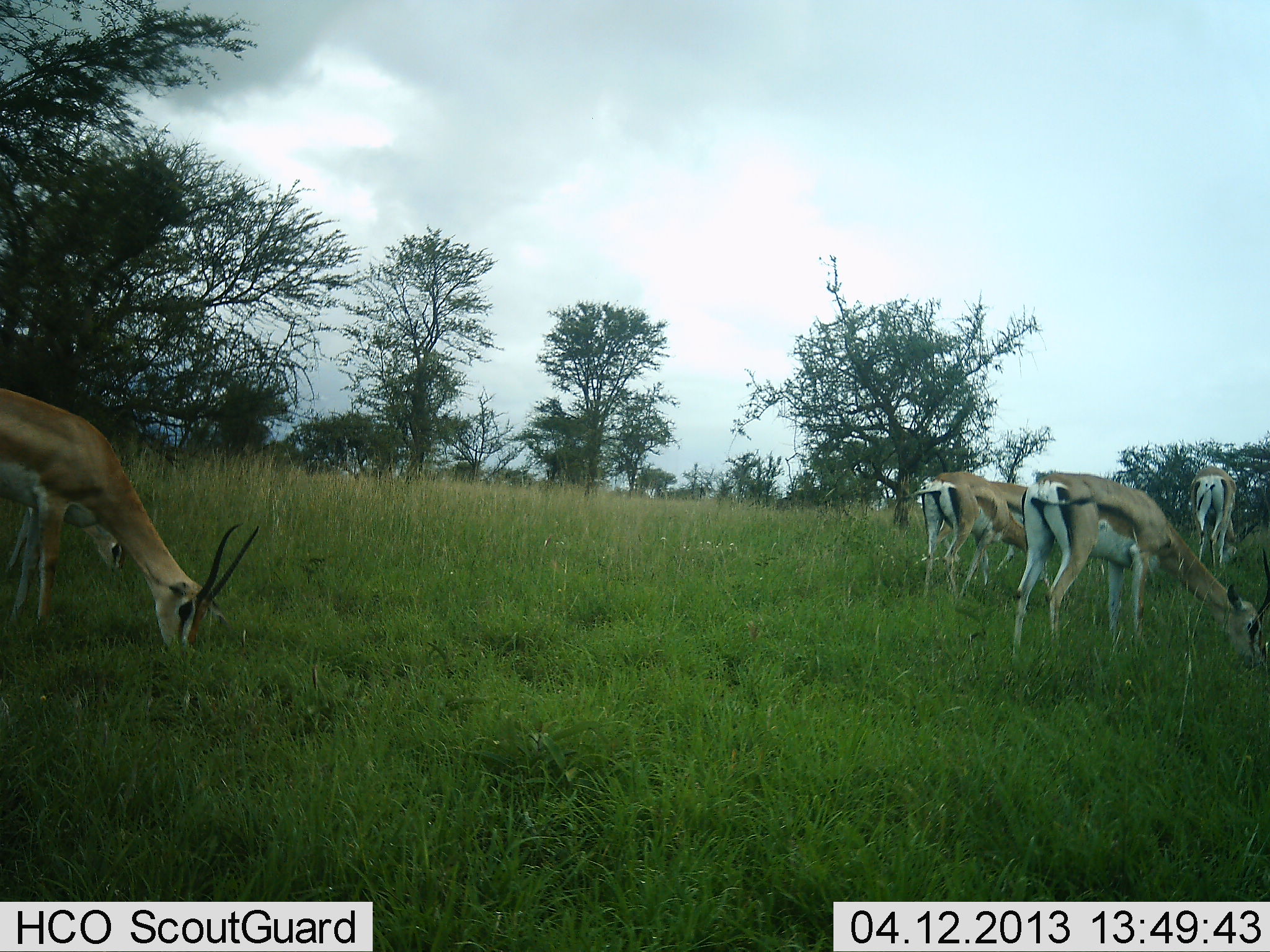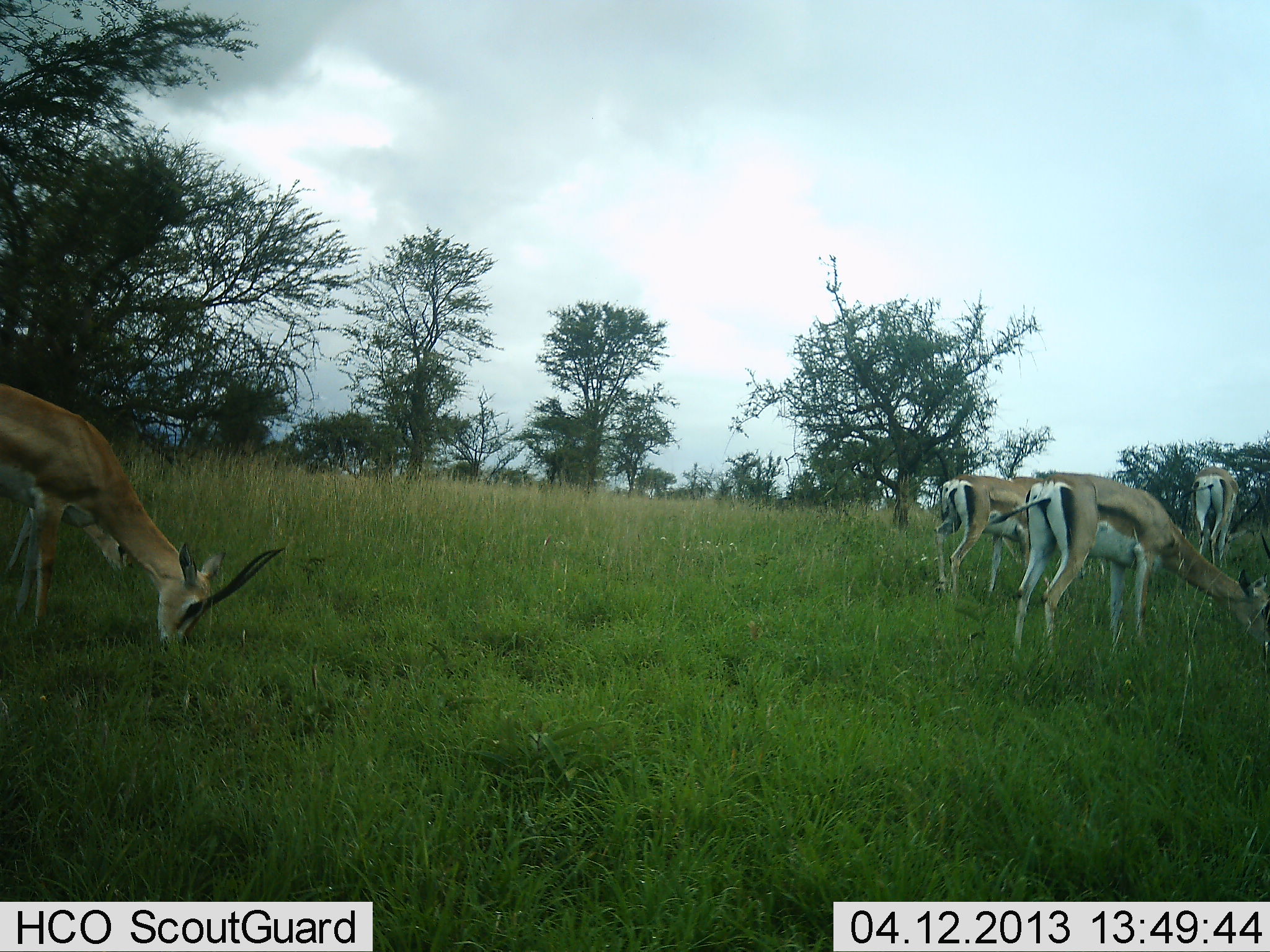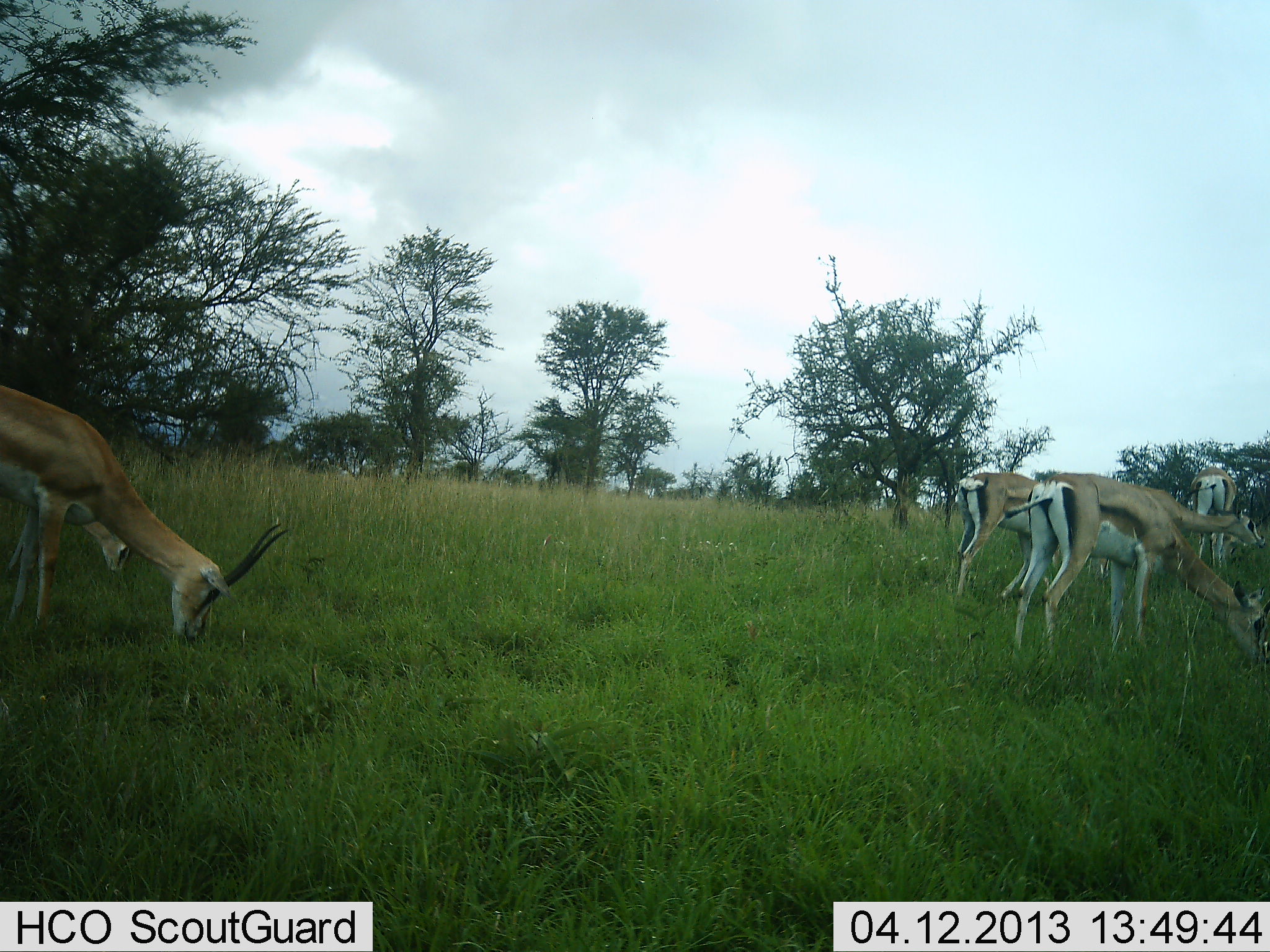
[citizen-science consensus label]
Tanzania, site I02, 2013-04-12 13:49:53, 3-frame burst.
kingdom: Animalia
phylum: Chordata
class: Mammalia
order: Artiodactyla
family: Bovidae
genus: Nanger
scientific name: Nanger granti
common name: grant's gazelle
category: gazellegrants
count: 6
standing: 50%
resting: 0%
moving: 0%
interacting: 0%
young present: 0%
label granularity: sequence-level